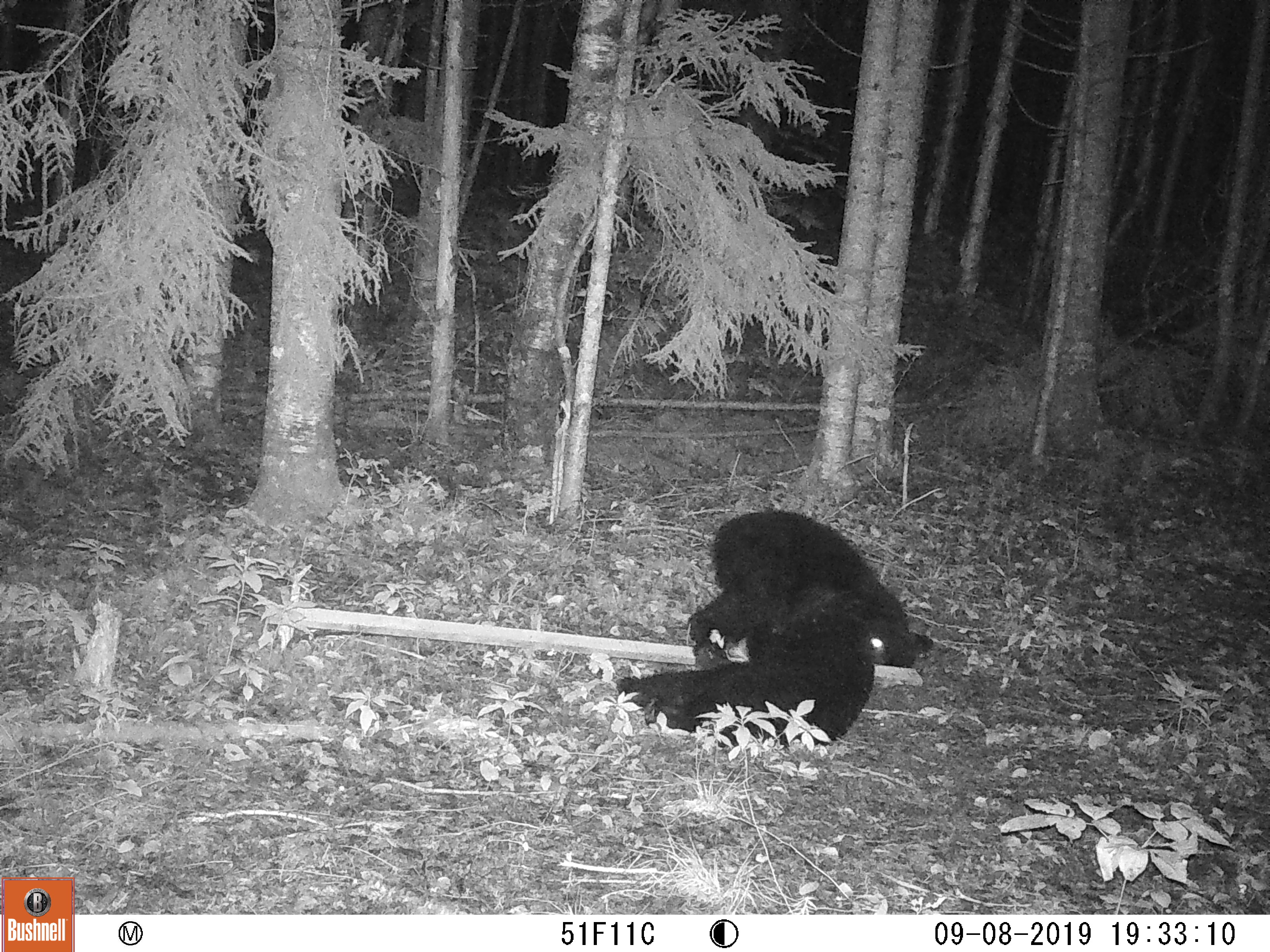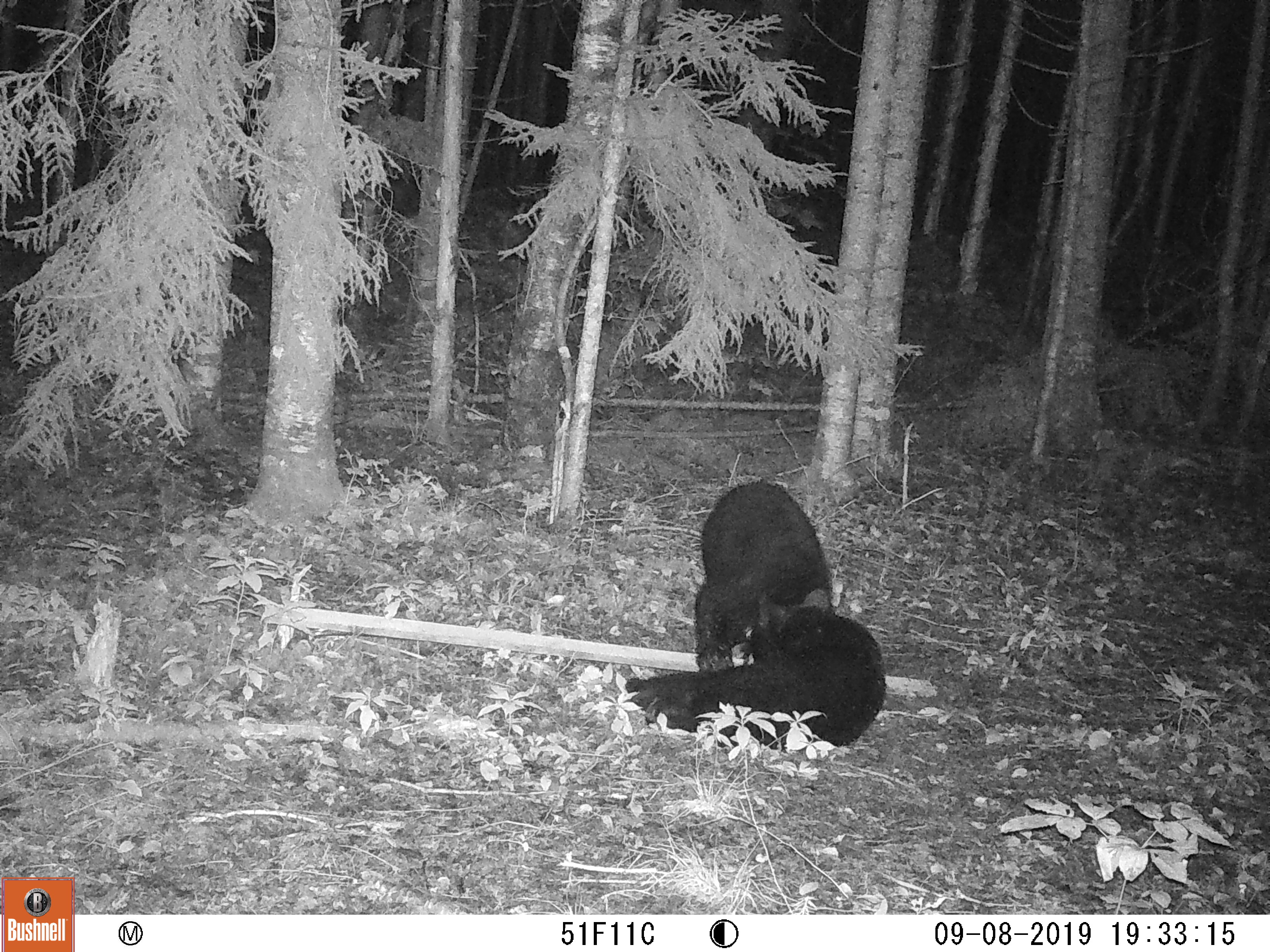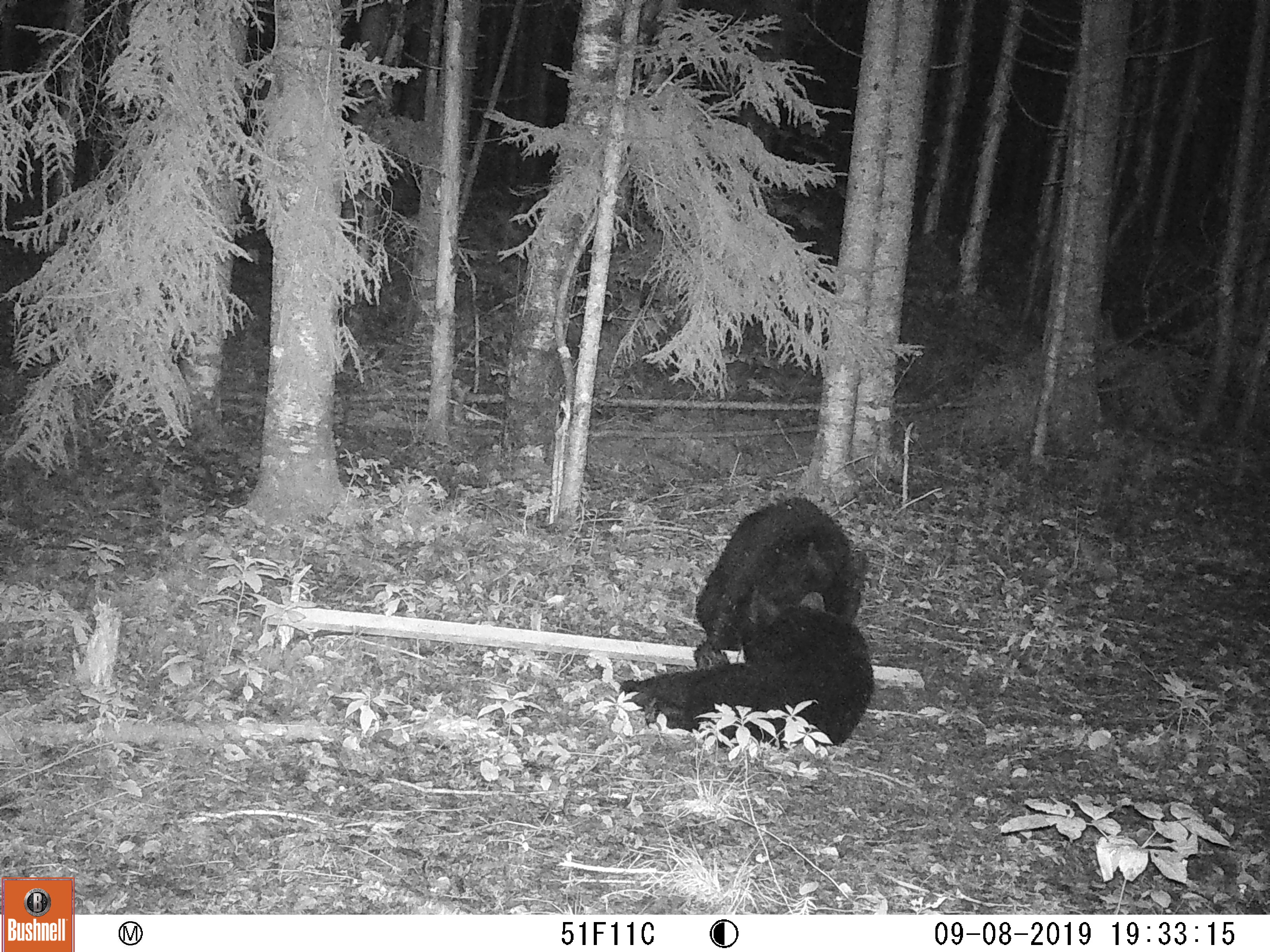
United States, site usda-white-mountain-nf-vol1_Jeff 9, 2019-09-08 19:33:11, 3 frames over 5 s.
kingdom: Animalia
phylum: Chordata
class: Mammalia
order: Carnivora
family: Ursidae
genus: Ursus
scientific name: Ursus americanus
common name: black bear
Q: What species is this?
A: Black bear (Ursus americanus).